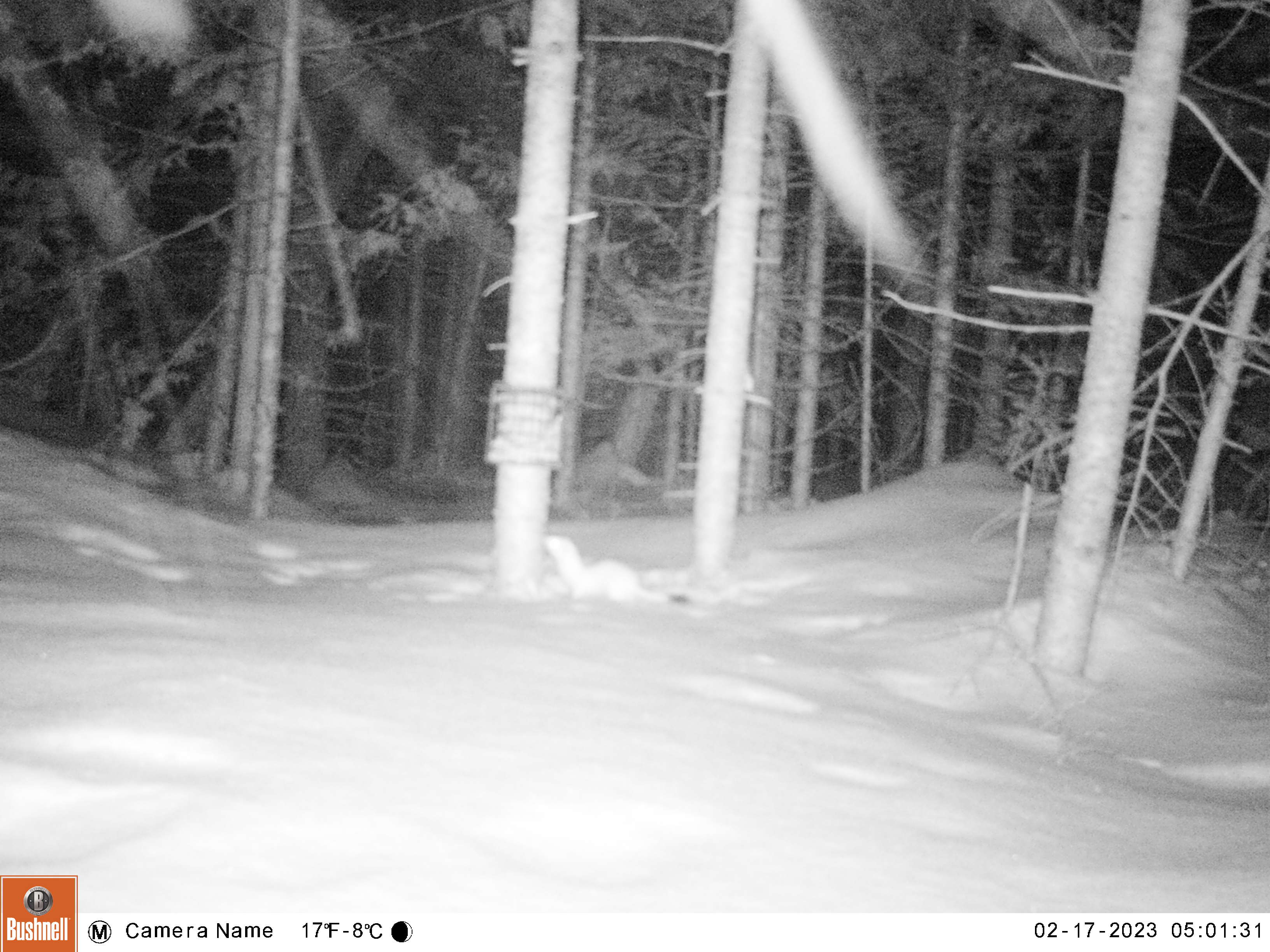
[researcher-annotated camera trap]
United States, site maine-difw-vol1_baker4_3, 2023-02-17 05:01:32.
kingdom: Animalia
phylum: Chordata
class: Mammalia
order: Carnivora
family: Mustelidae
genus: Mustela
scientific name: Mustela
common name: weasel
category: weasel sp.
Weasel sp. (weasel) (Mustela).